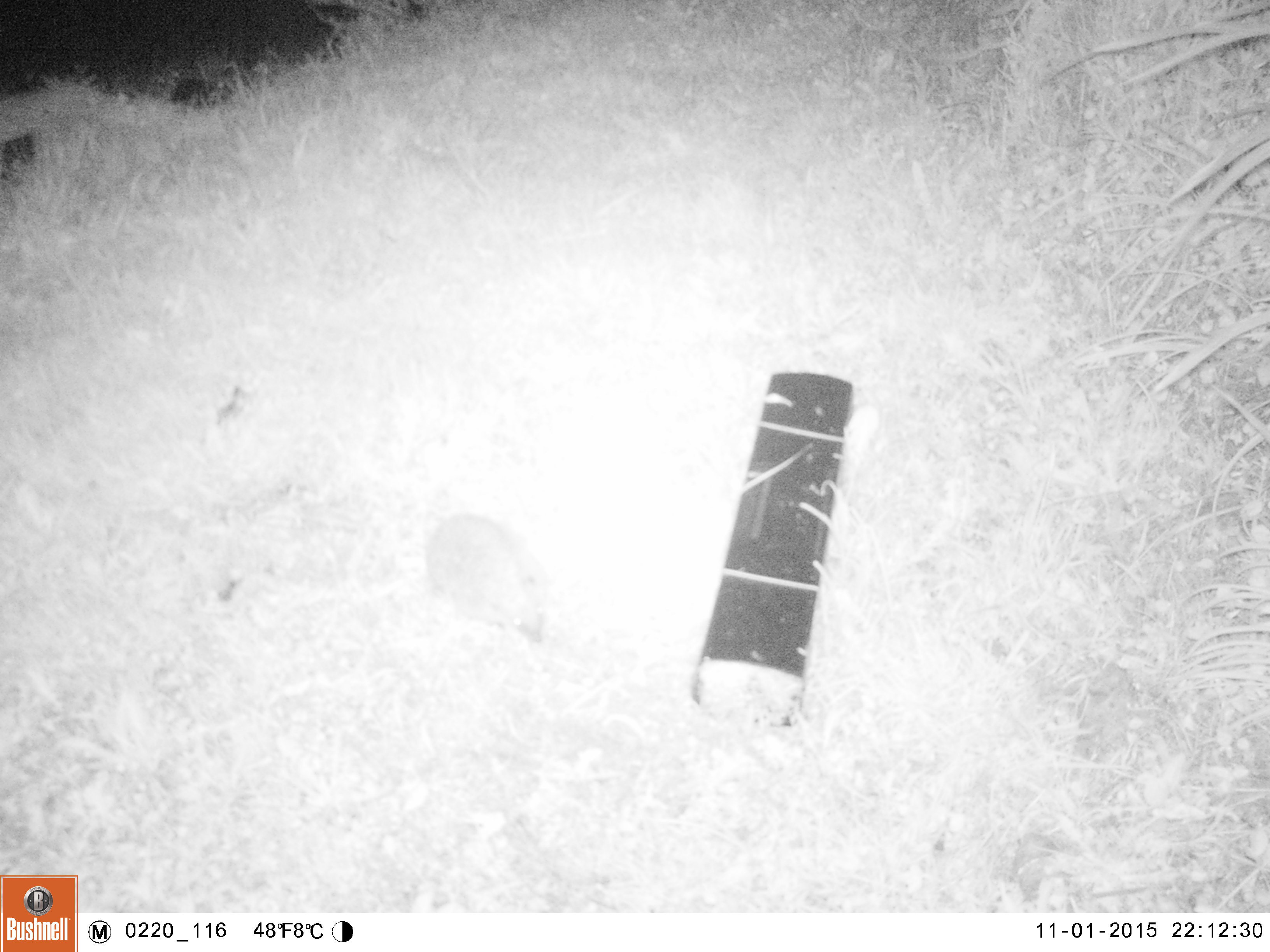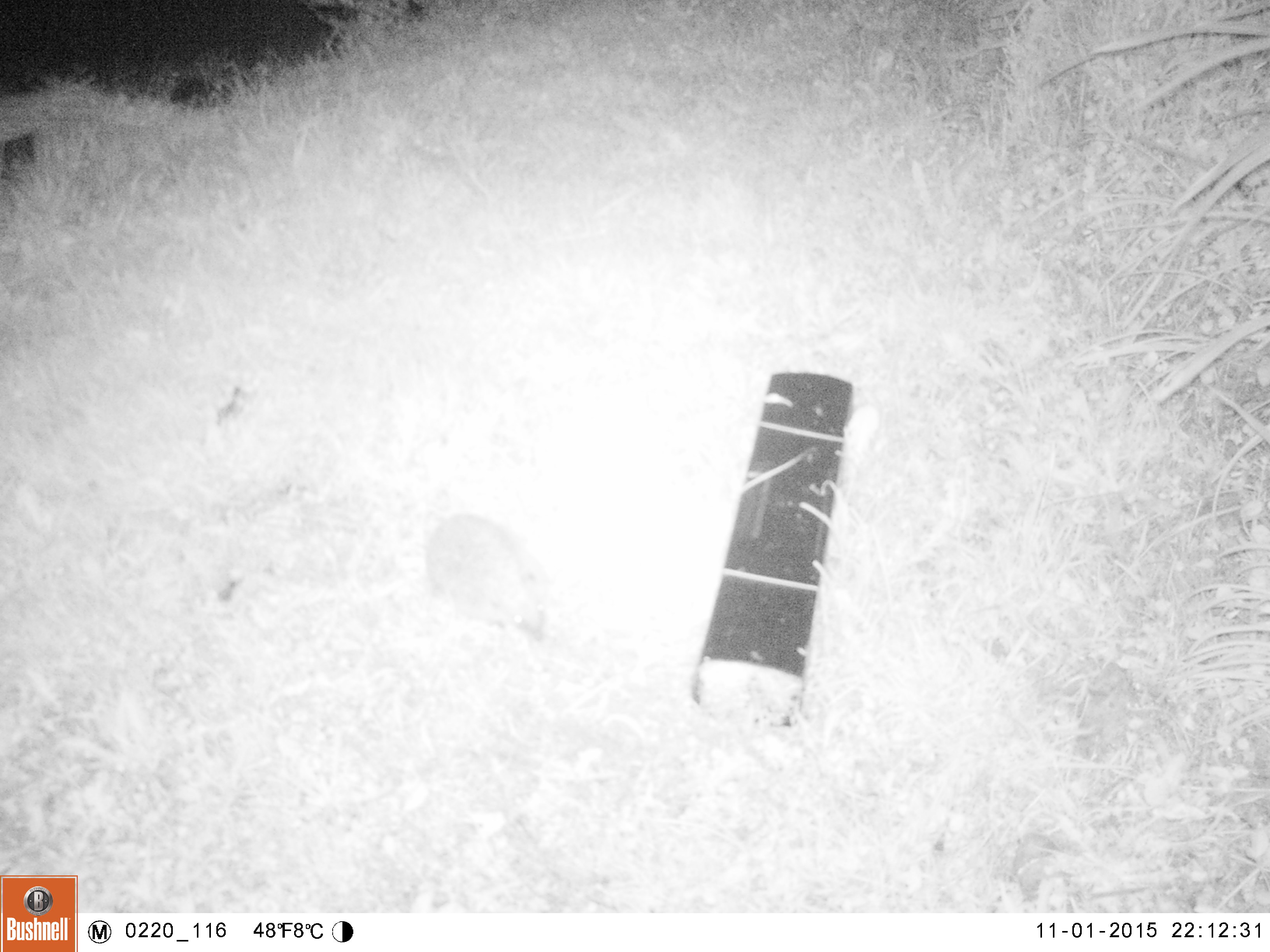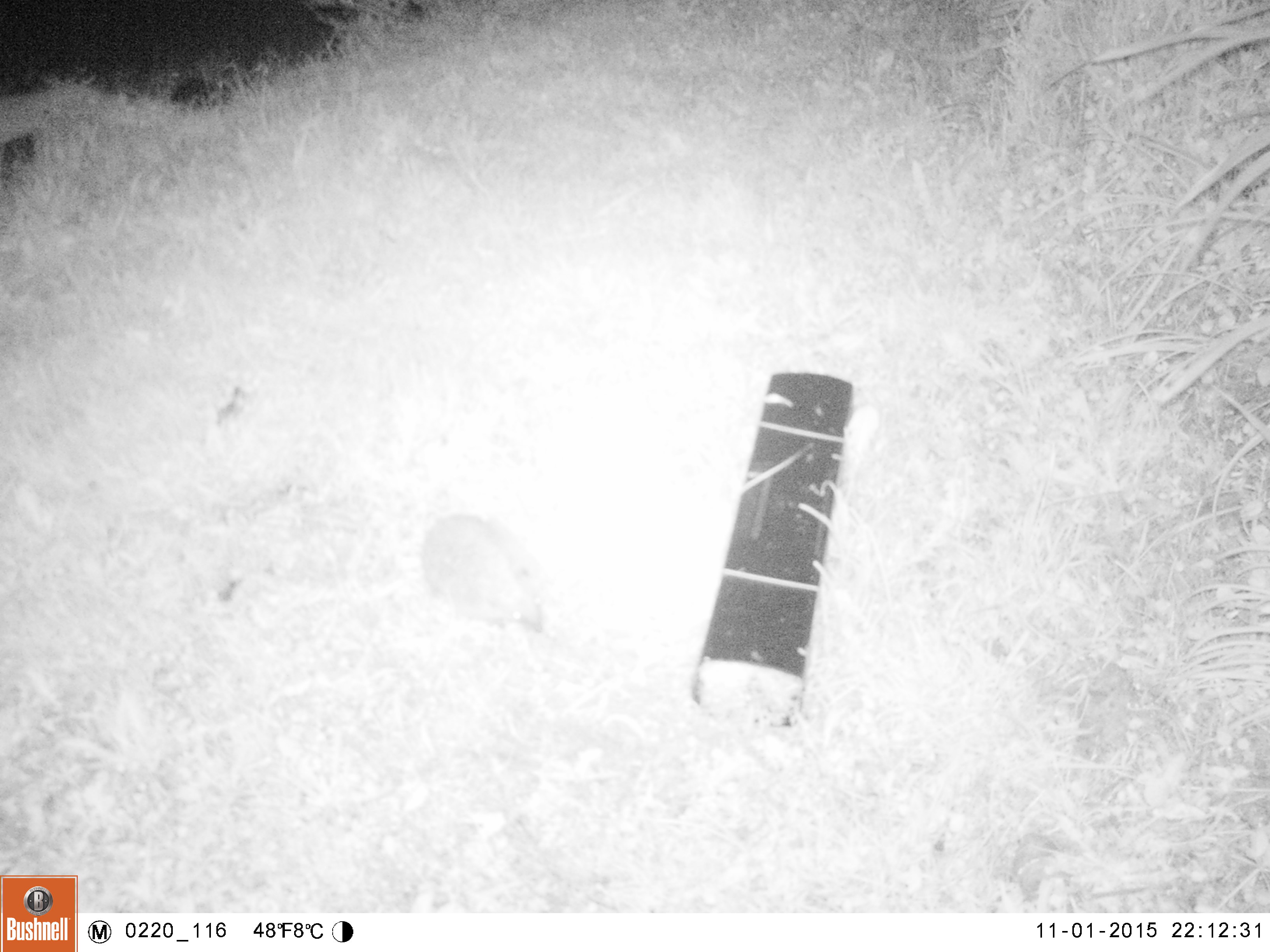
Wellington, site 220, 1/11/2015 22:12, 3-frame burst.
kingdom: Animalia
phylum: Chordata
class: Mammalia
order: Eulipotyphla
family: Erinaceidae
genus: Erinaceus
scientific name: Erinaceus europaeus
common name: hedgehog